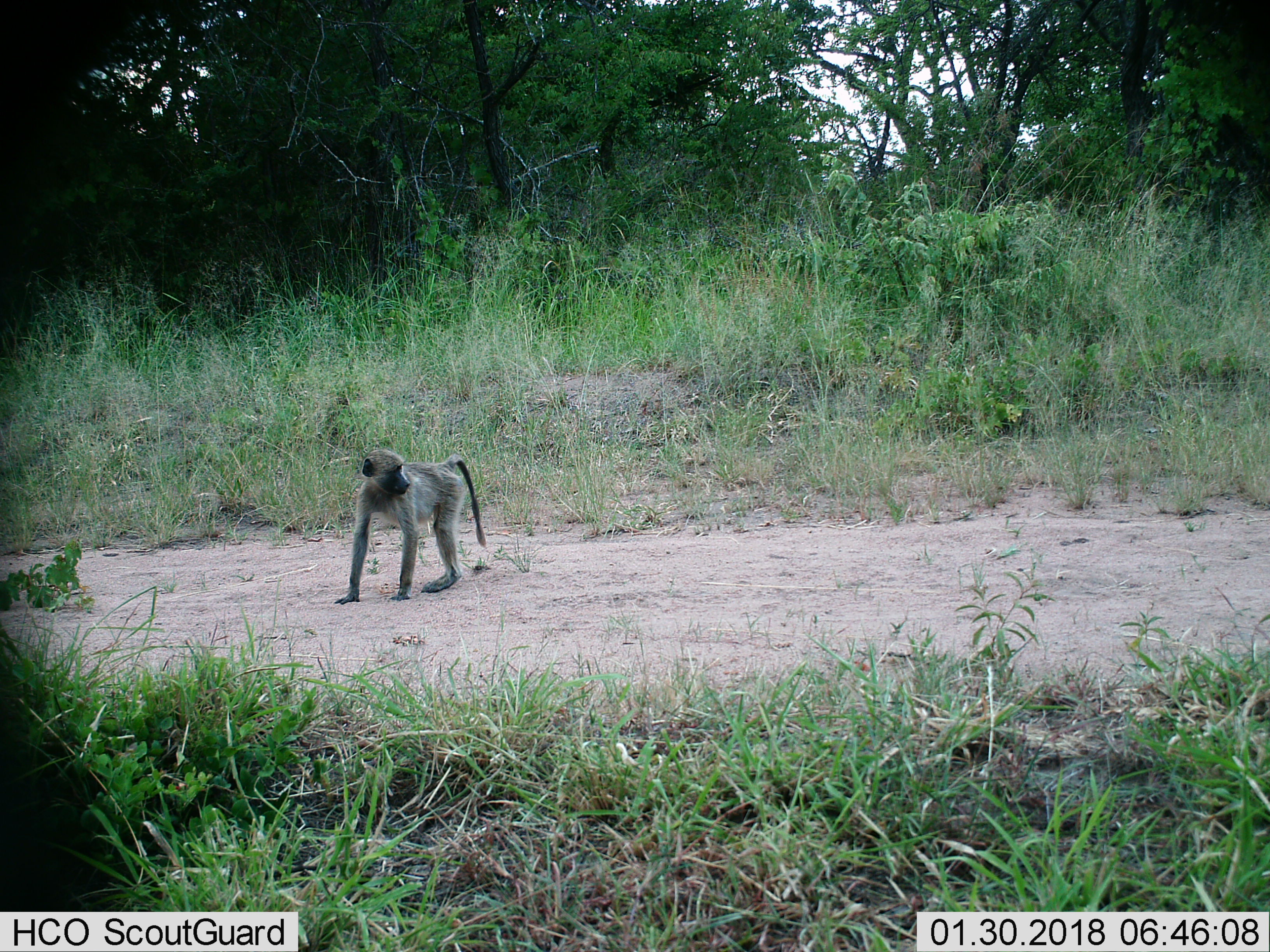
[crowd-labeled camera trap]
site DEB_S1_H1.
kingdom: Animalia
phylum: Chordata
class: Mammalia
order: Primates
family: Cercopithecidae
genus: Papio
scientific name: Papio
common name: baboon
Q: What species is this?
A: Baboon (Papio).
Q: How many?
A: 1.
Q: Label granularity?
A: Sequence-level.